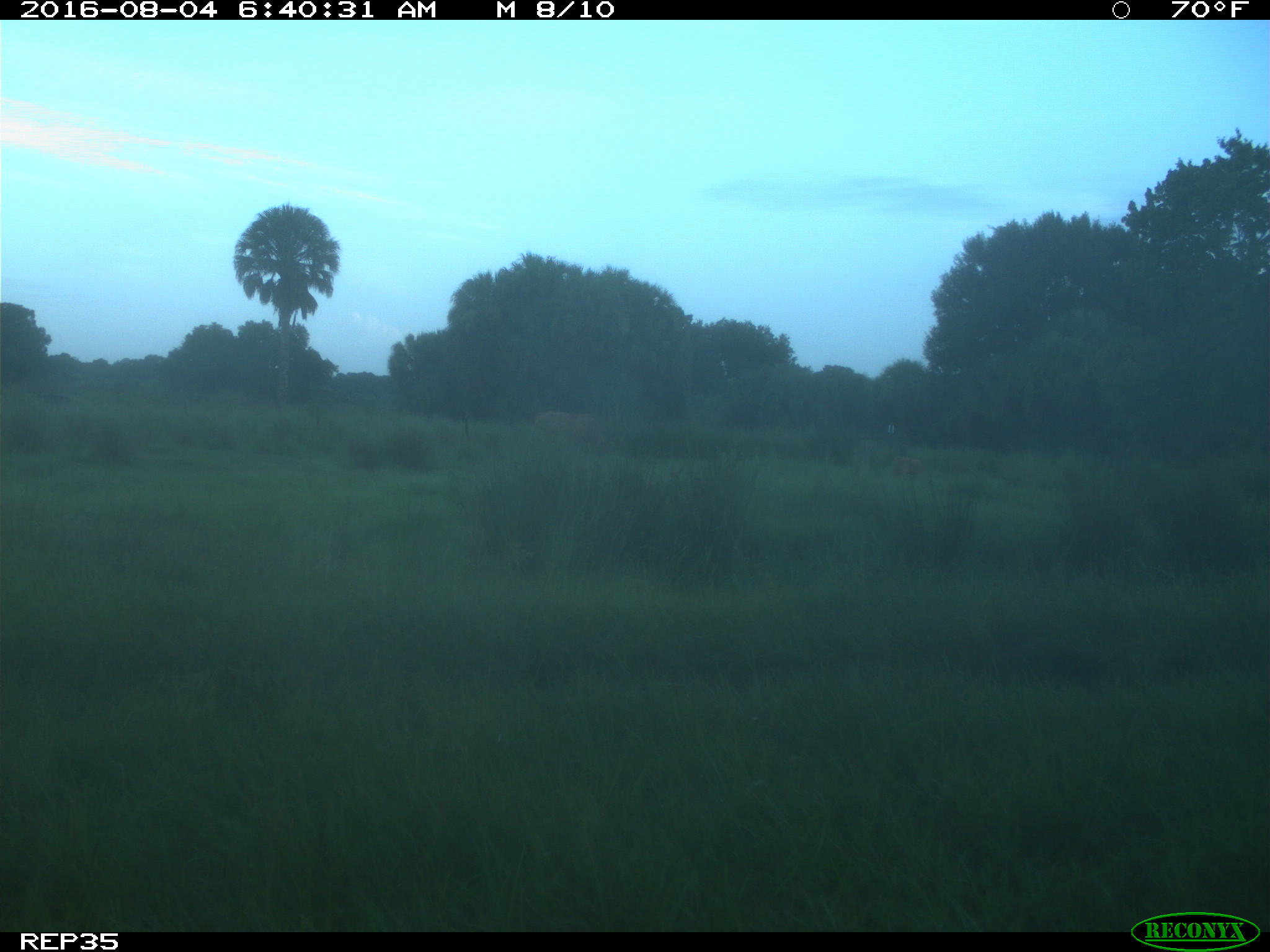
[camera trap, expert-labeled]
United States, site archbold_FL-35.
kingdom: Animalia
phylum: Chordata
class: Mammalia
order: Artiodactyla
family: Bovidae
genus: Bos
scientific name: Bos taurus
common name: domestic cow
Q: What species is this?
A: Bos taurus (domestic cow).